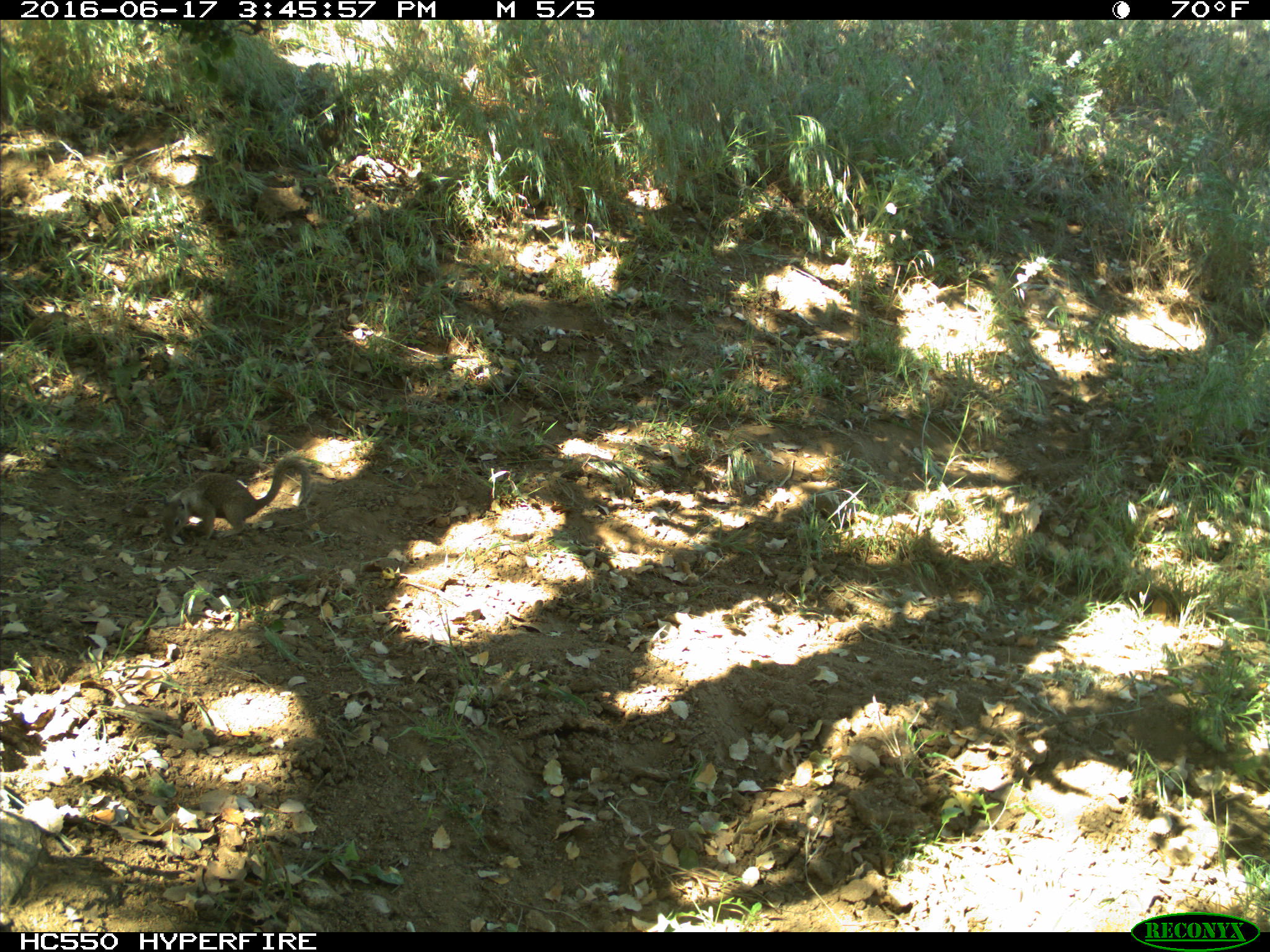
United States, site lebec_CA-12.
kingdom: Animalia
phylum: Chordata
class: Mammalia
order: Rodentia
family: Sciuridae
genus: Otospermophilus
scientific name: Otospermophilus beecheyi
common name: california ground squirrel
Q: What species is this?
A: Otospermophilus beecheyi (california ground squirrel).